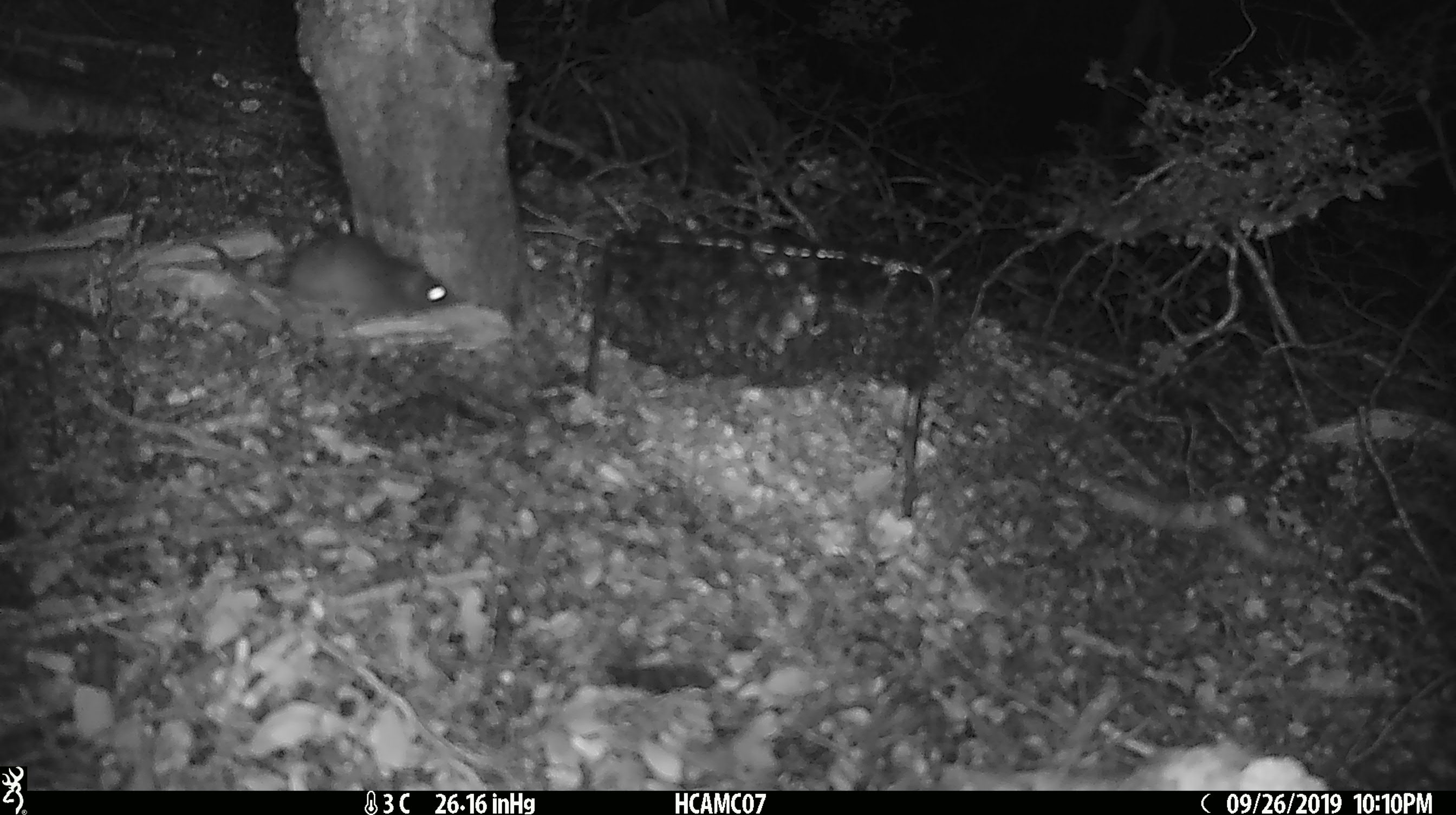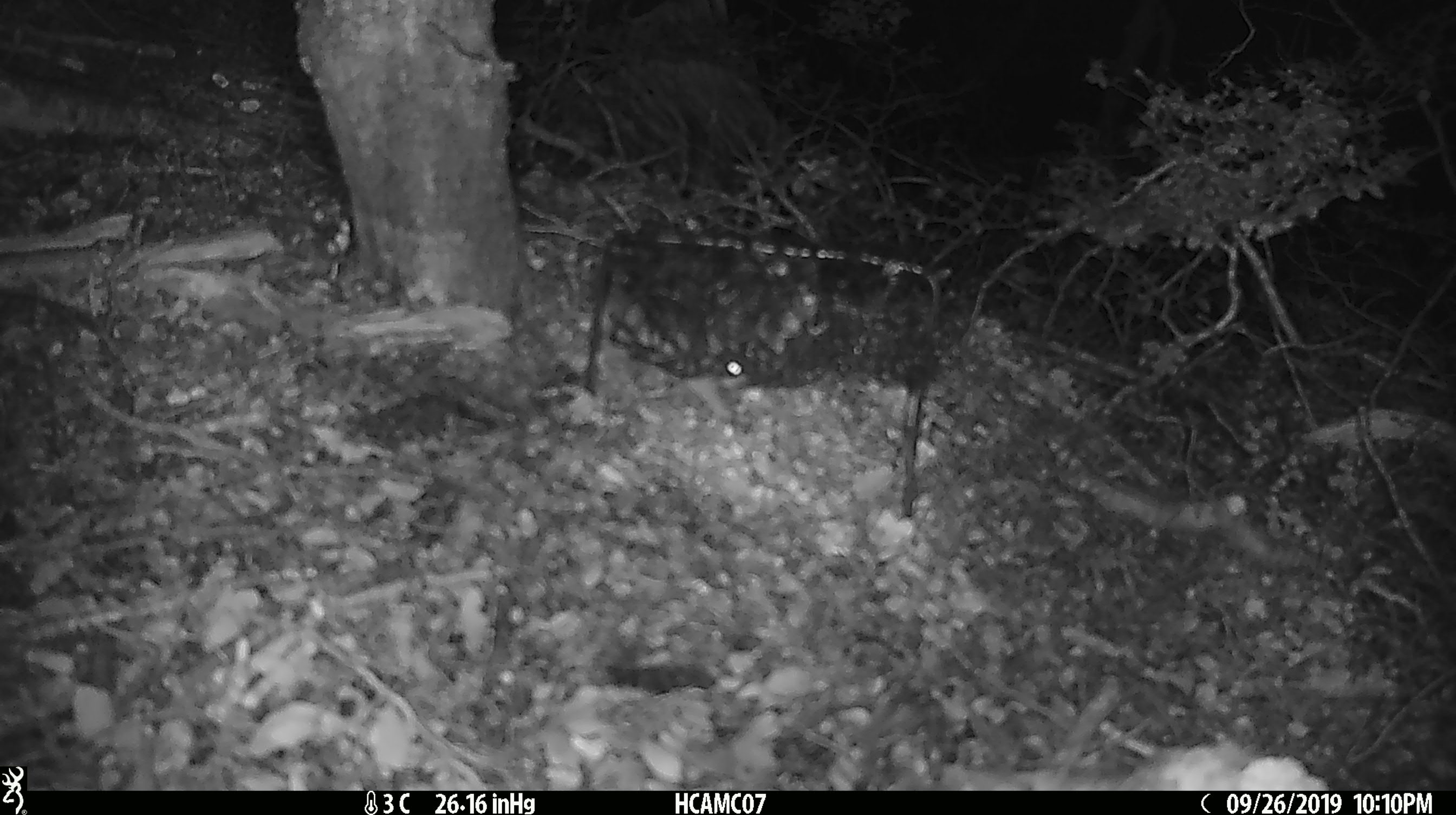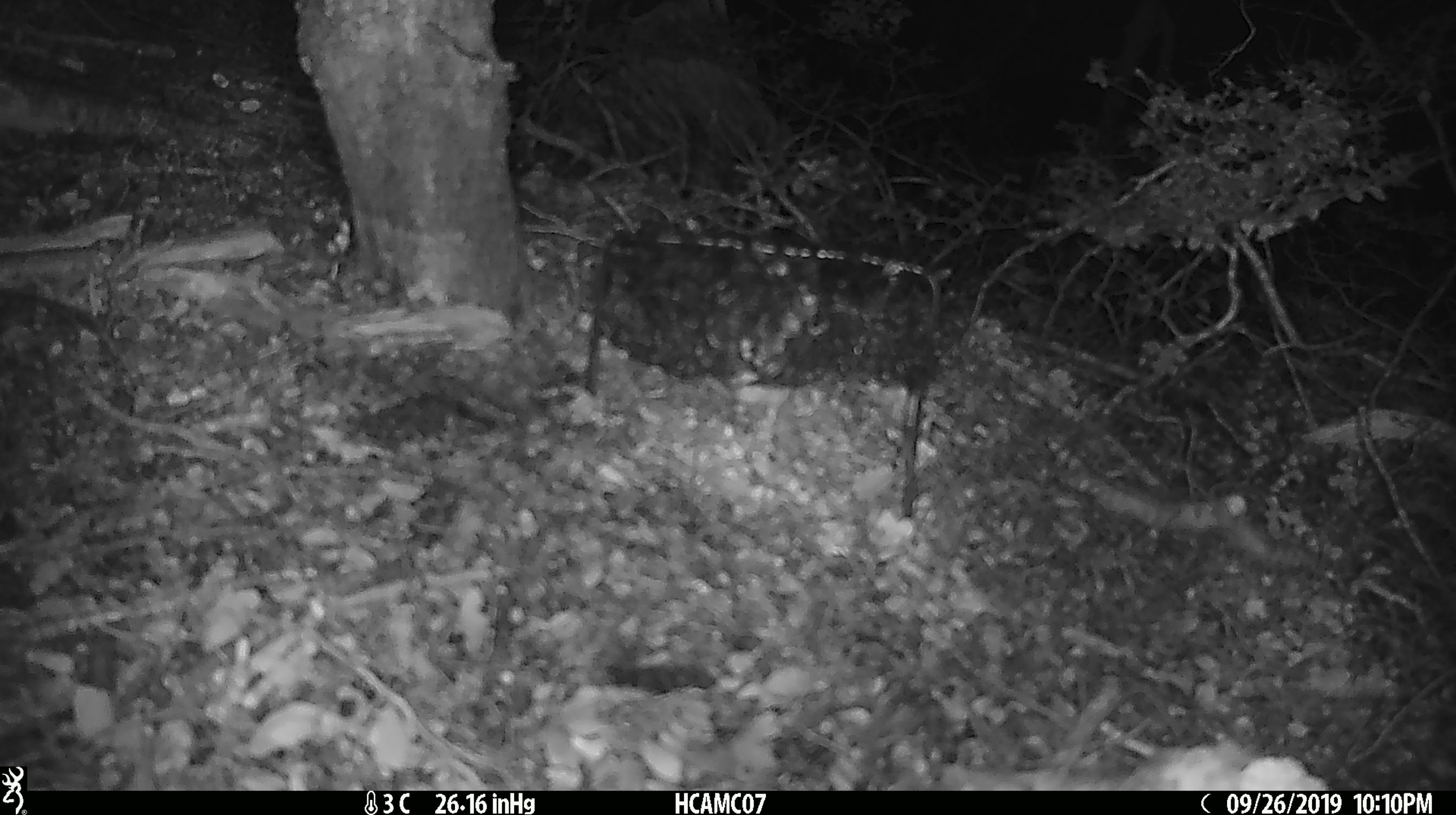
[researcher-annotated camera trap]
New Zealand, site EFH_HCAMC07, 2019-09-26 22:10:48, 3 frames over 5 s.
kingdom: Animalia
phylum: Chordata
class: Mammalia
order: Rodentia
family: Muridae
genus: Mus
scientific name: Mus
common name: mouse